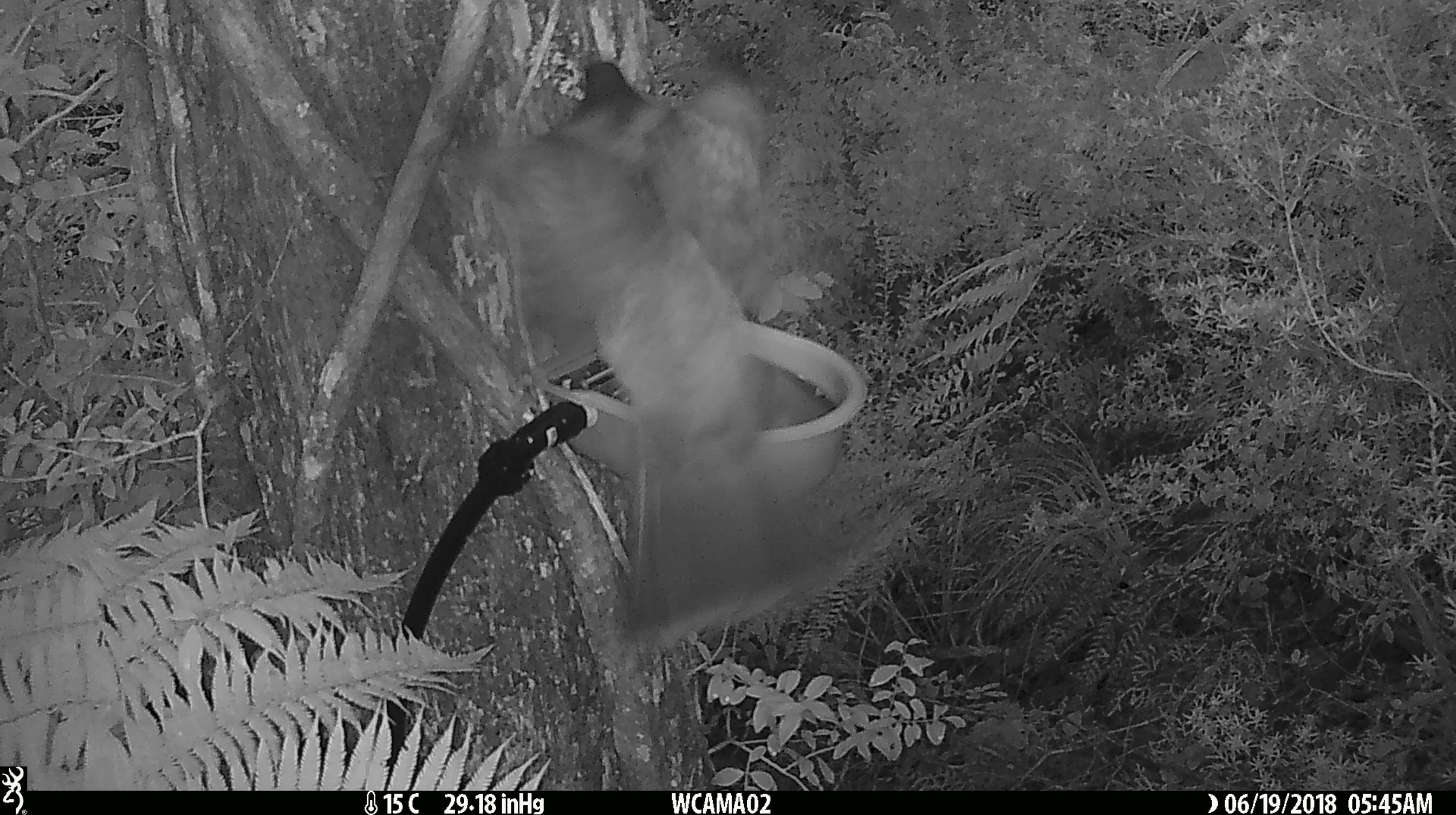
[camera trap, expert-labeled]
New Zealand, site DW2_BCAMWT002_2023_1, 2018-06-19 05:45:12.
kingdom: Animalia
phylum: Chordata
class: Aves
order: Columbiformes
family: Columbidae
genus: Hemiphaga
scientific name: Hemiphaga novaeseelandiae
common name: new zealand pigeon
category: kereru